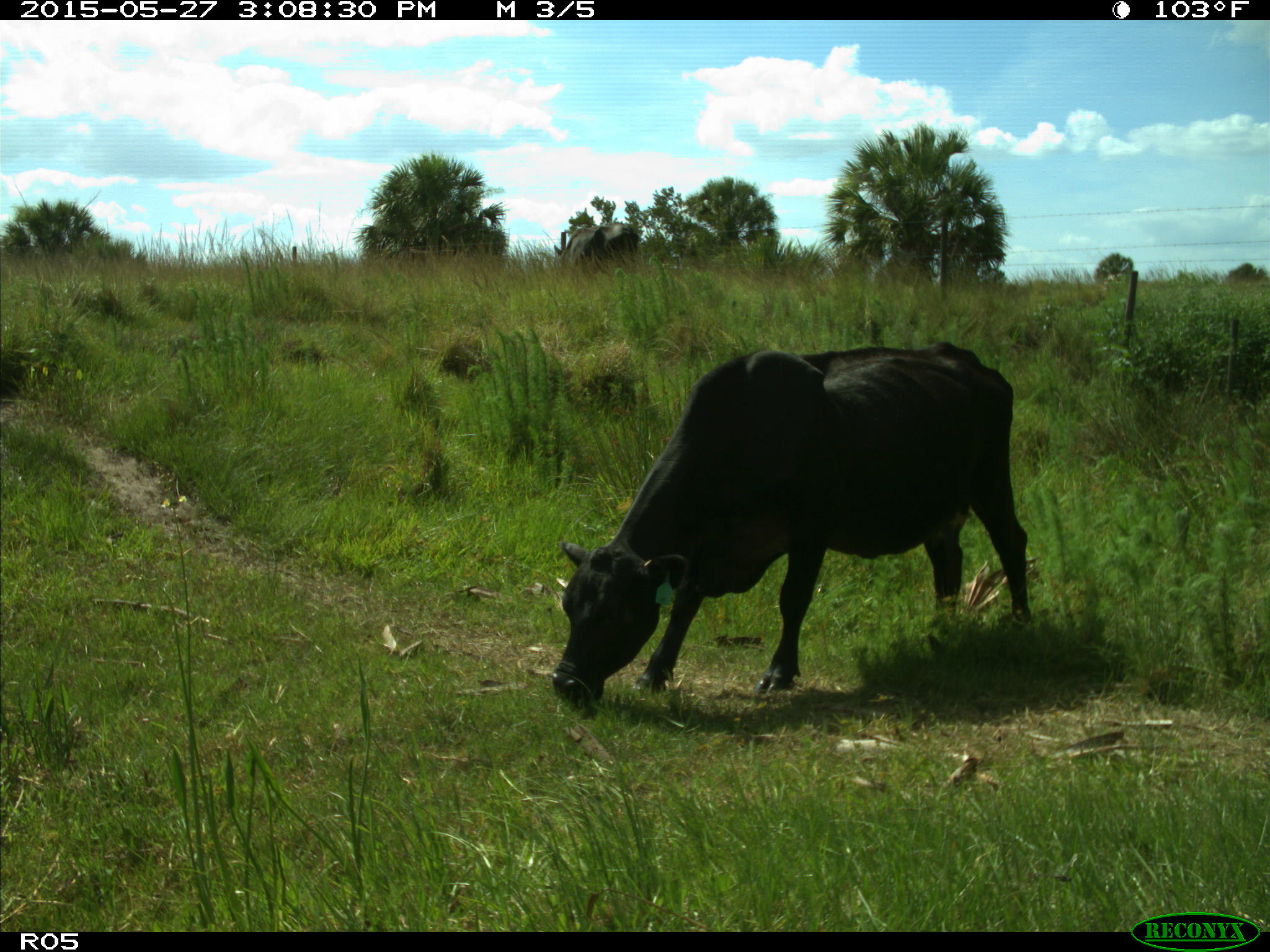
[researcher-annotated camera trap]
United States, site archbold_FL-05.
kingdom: Animalia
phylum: Chordata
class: Mammalia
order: Artiodactyla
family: Bovidae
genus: Bos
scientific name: Bos taurus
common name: domestic cow